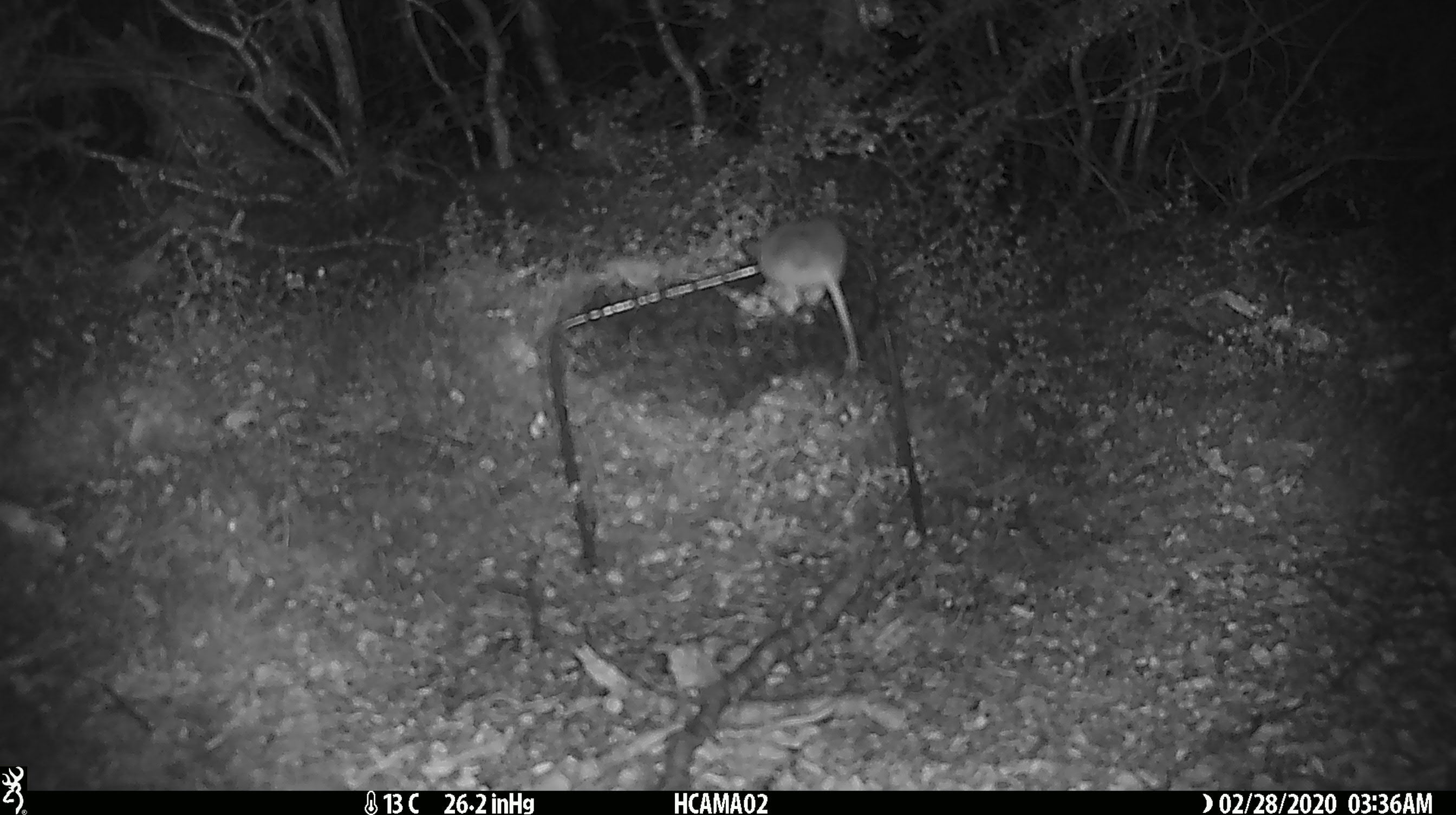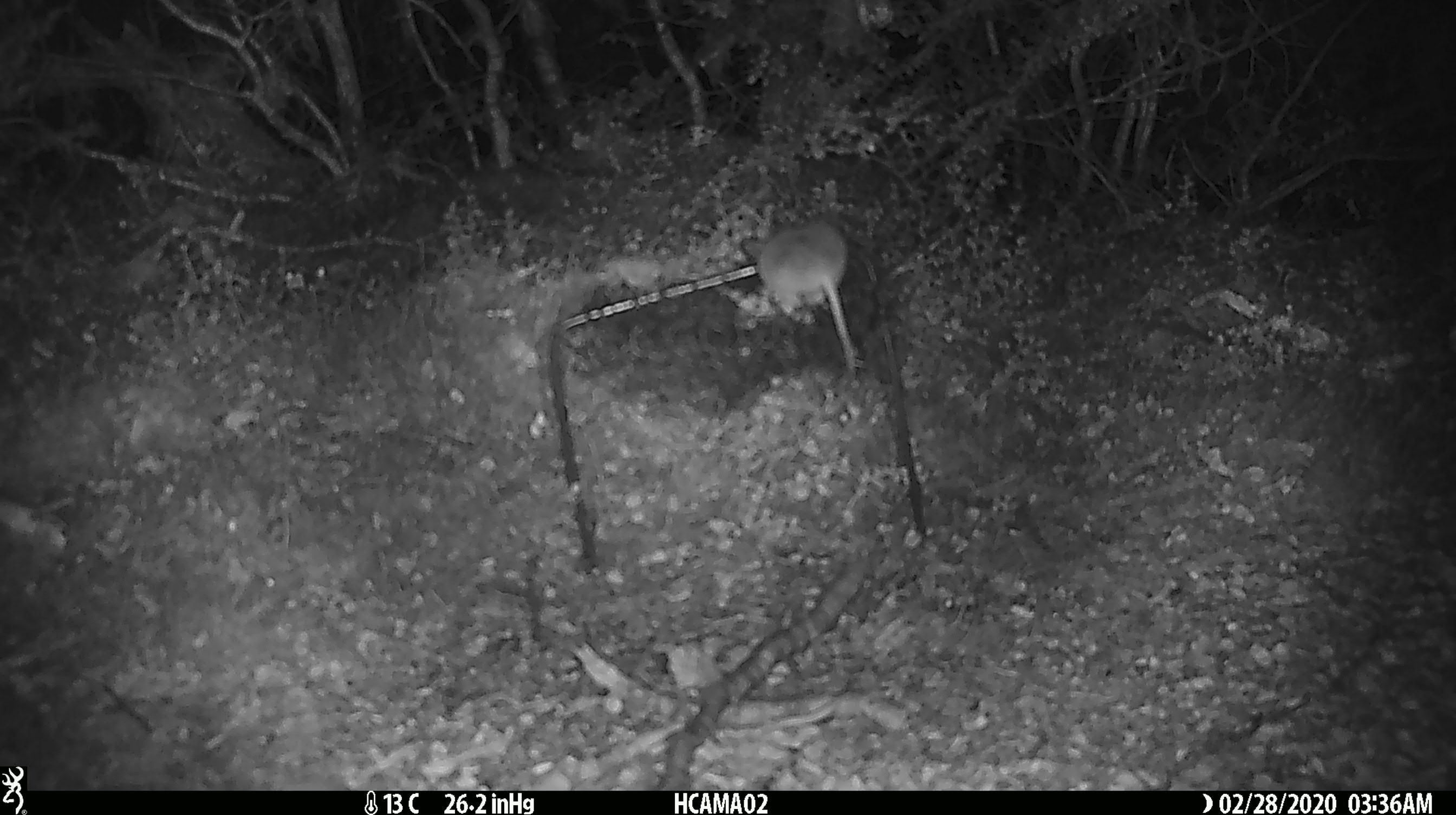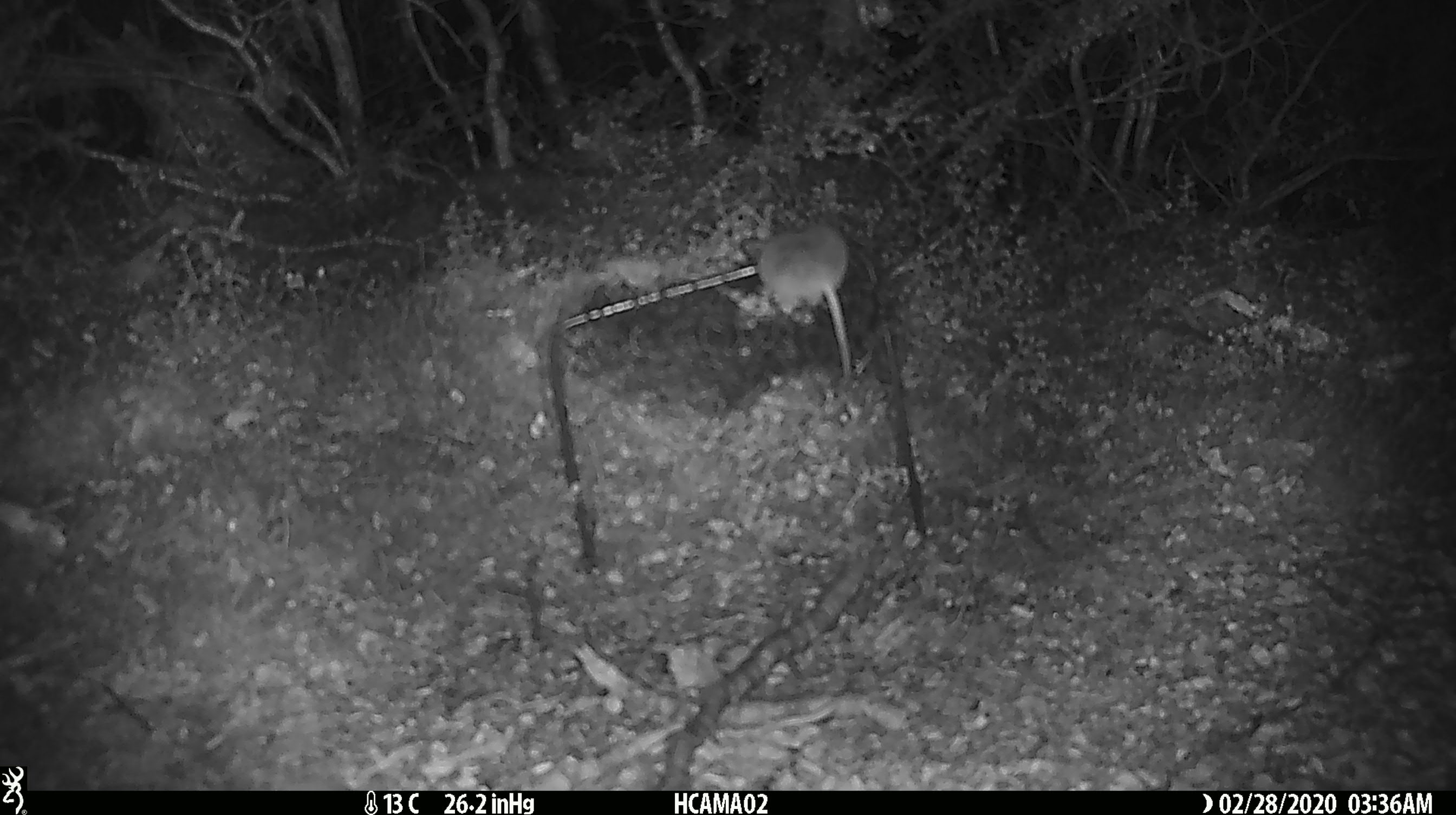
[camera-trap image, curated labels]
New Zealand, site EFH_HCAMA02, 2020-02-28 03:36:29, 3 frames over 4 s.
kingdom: Animalia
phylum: Chordata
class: Mammalia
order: Rodentia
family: Muridae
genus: Mus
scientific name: Mus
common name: mouse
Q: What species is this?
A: Mouse (Mus).